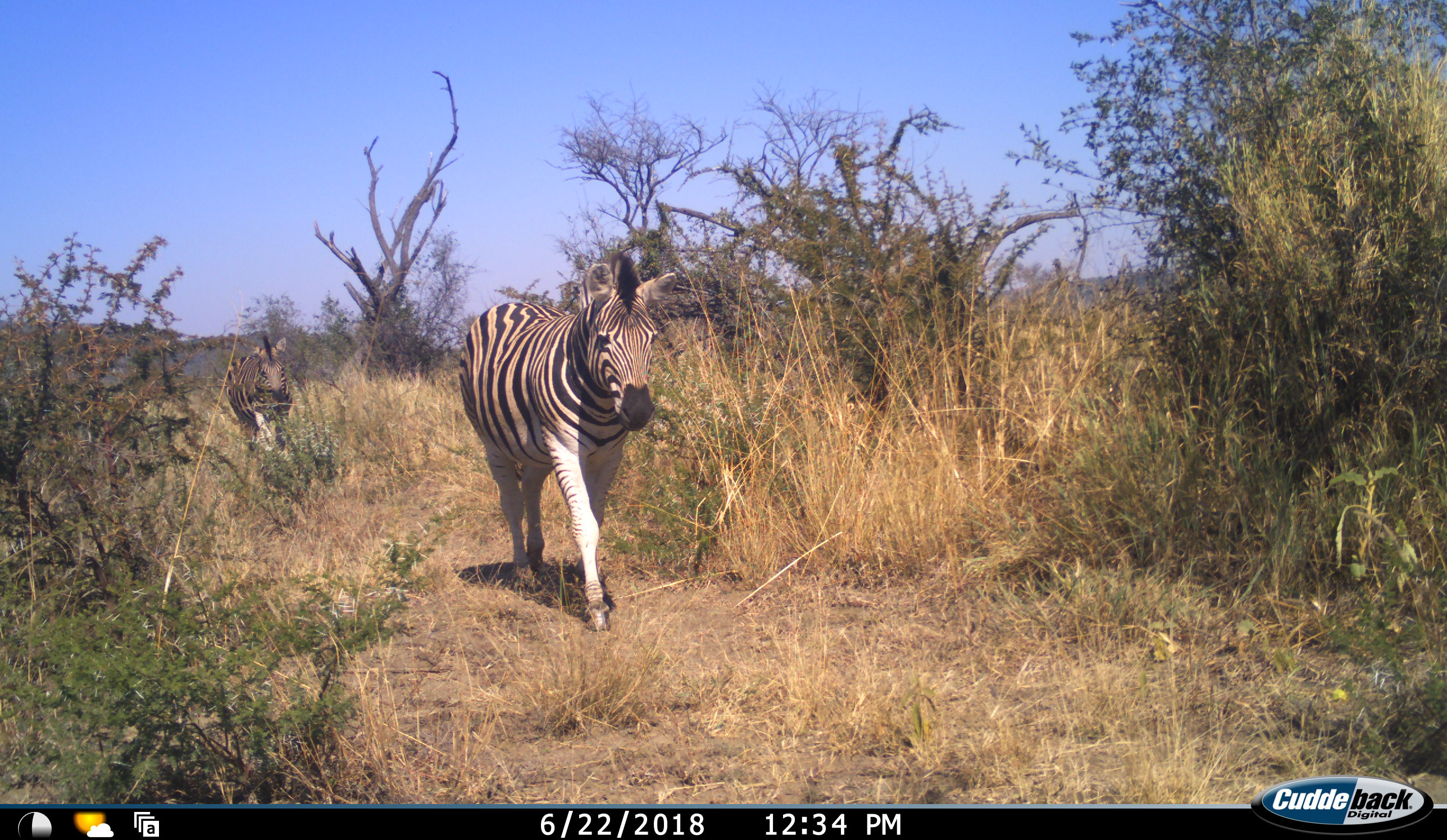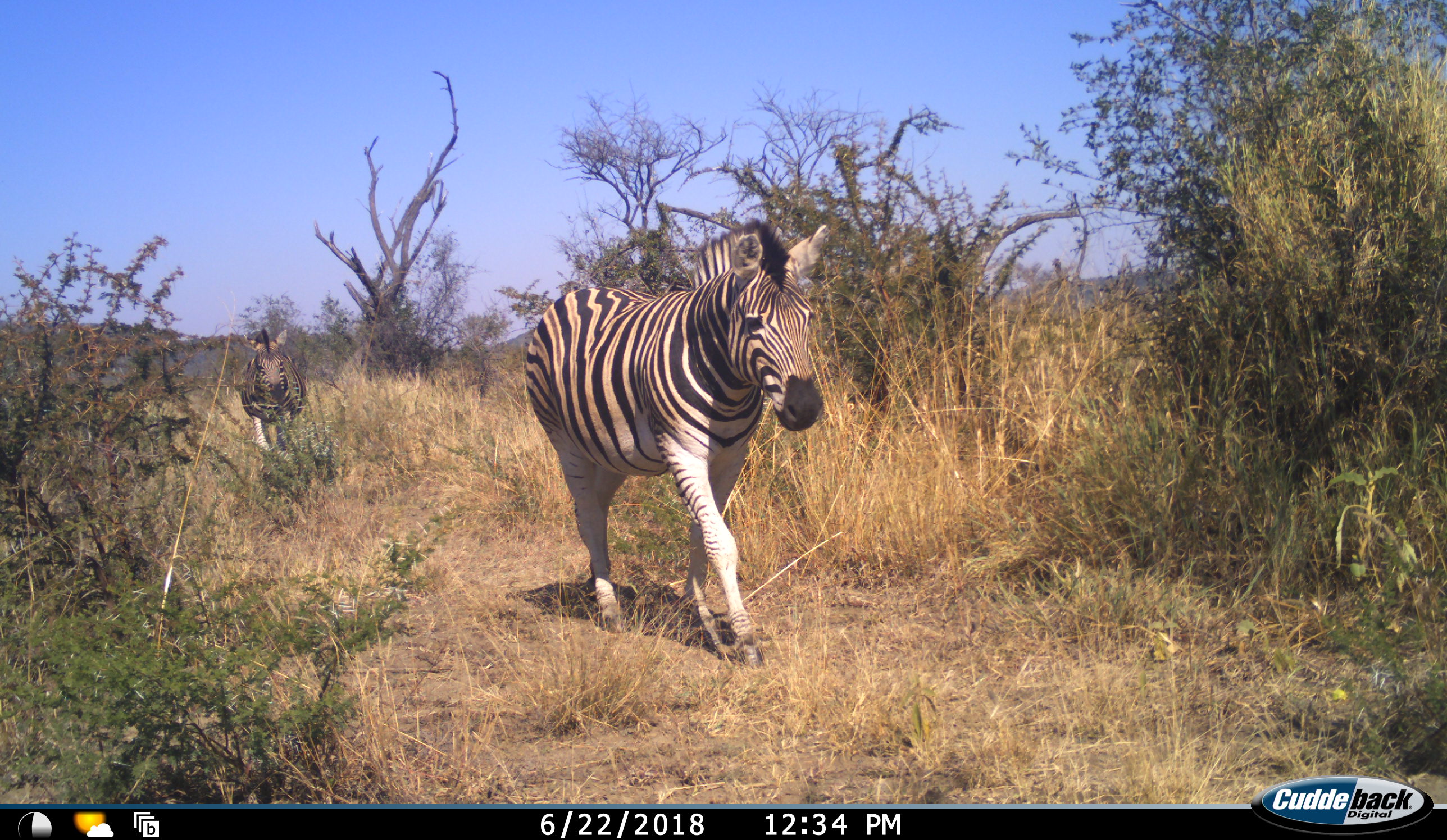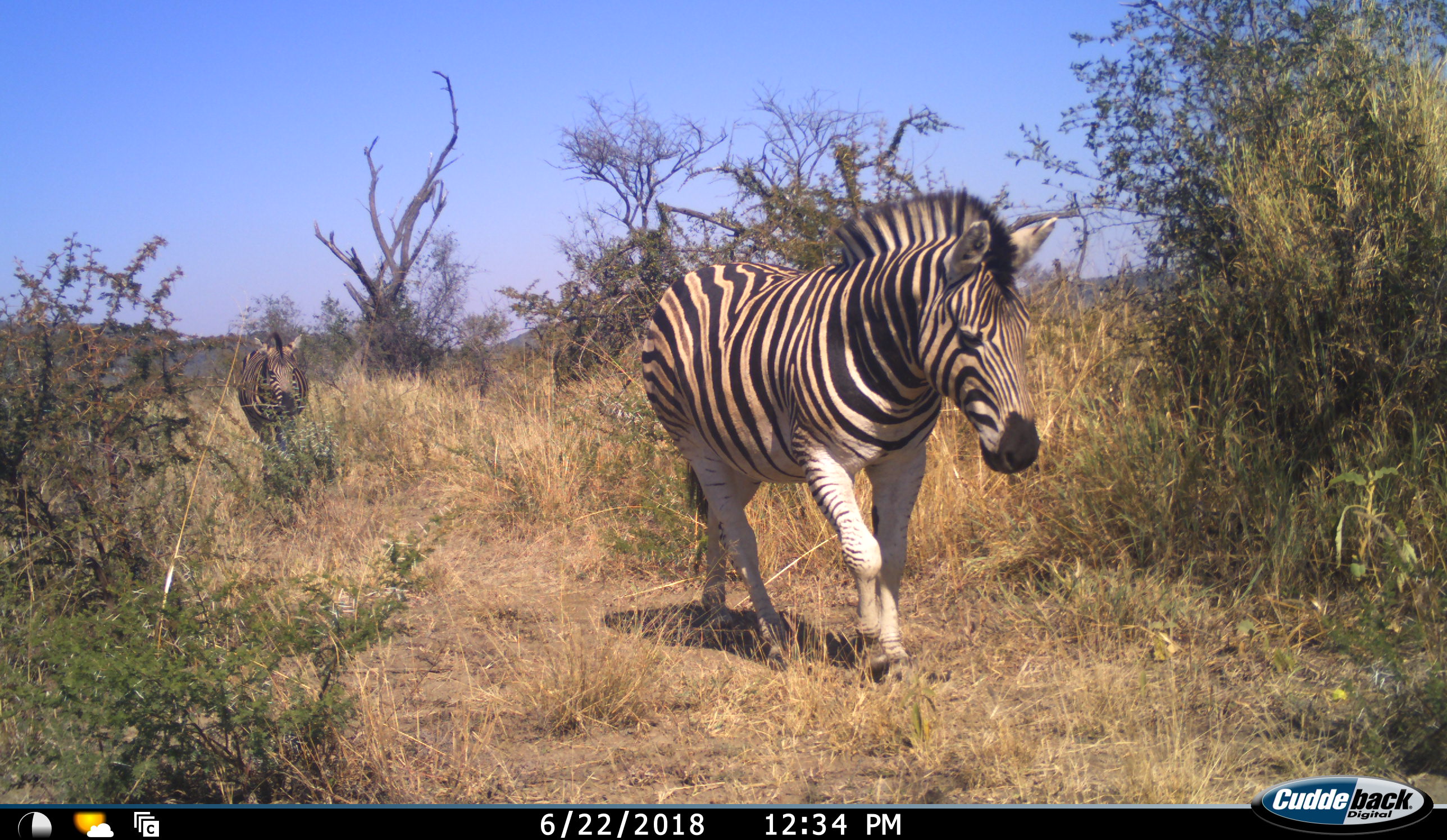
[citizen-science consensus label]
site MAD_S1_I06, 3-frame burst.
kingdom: Animalia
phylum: Chordata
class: Mammalia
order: Perissodactyla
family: Equidae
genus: Equus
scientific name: Equus quagga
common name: plains zebra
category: zebraplains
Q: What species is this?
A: Zebraplains (plains zebra) (Equus quagga).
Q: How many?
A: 2.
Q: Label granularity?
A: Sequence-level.